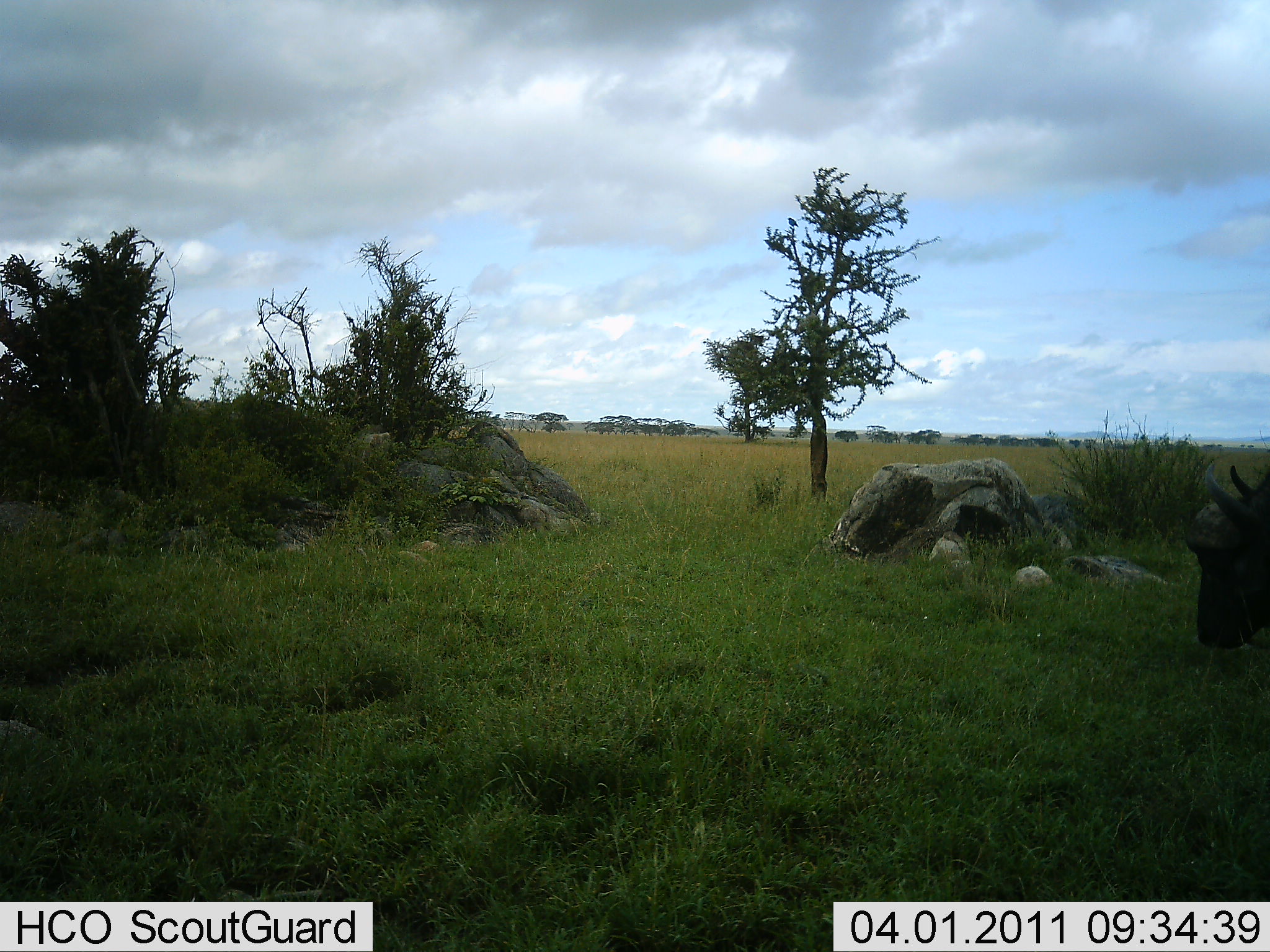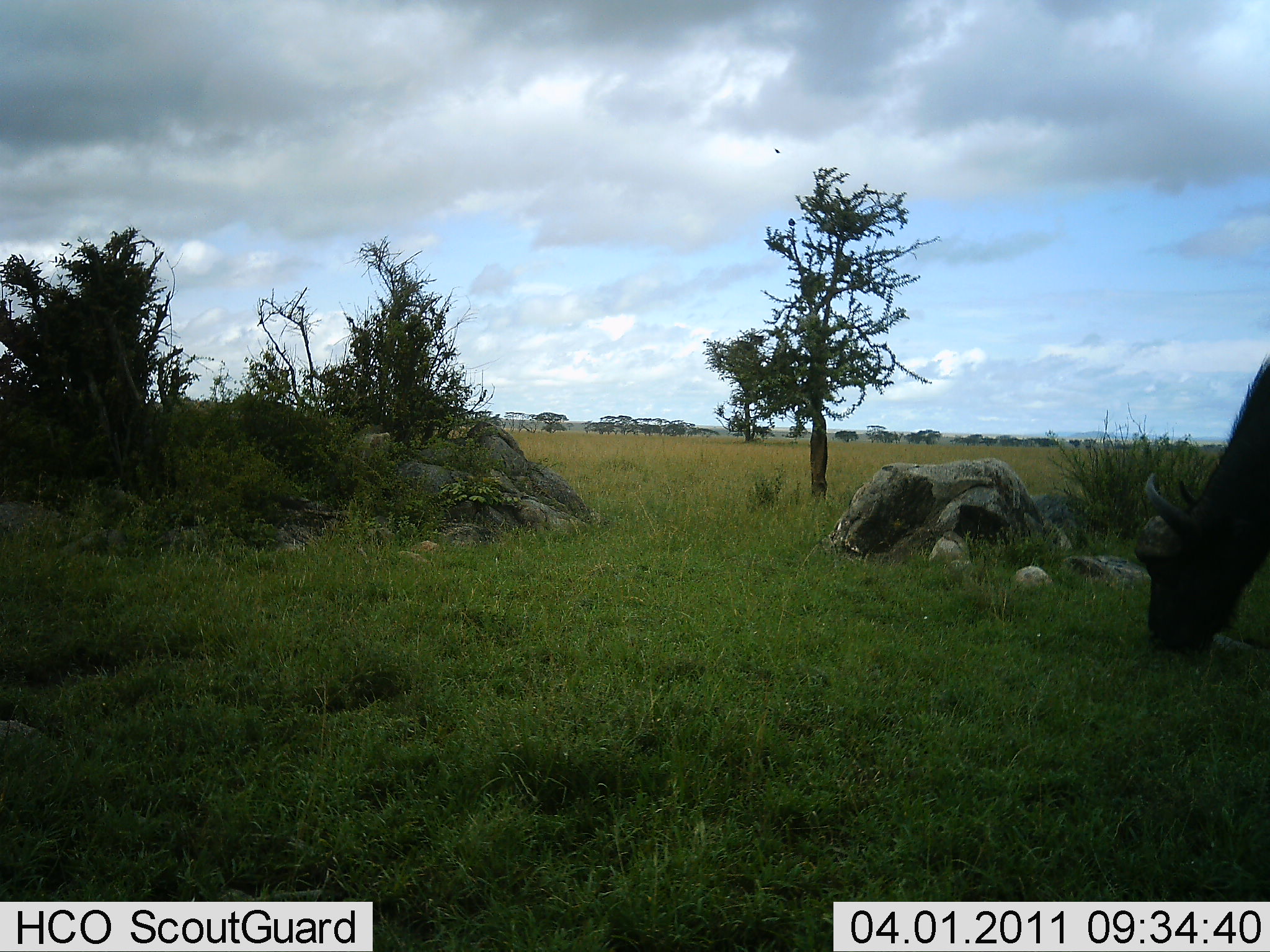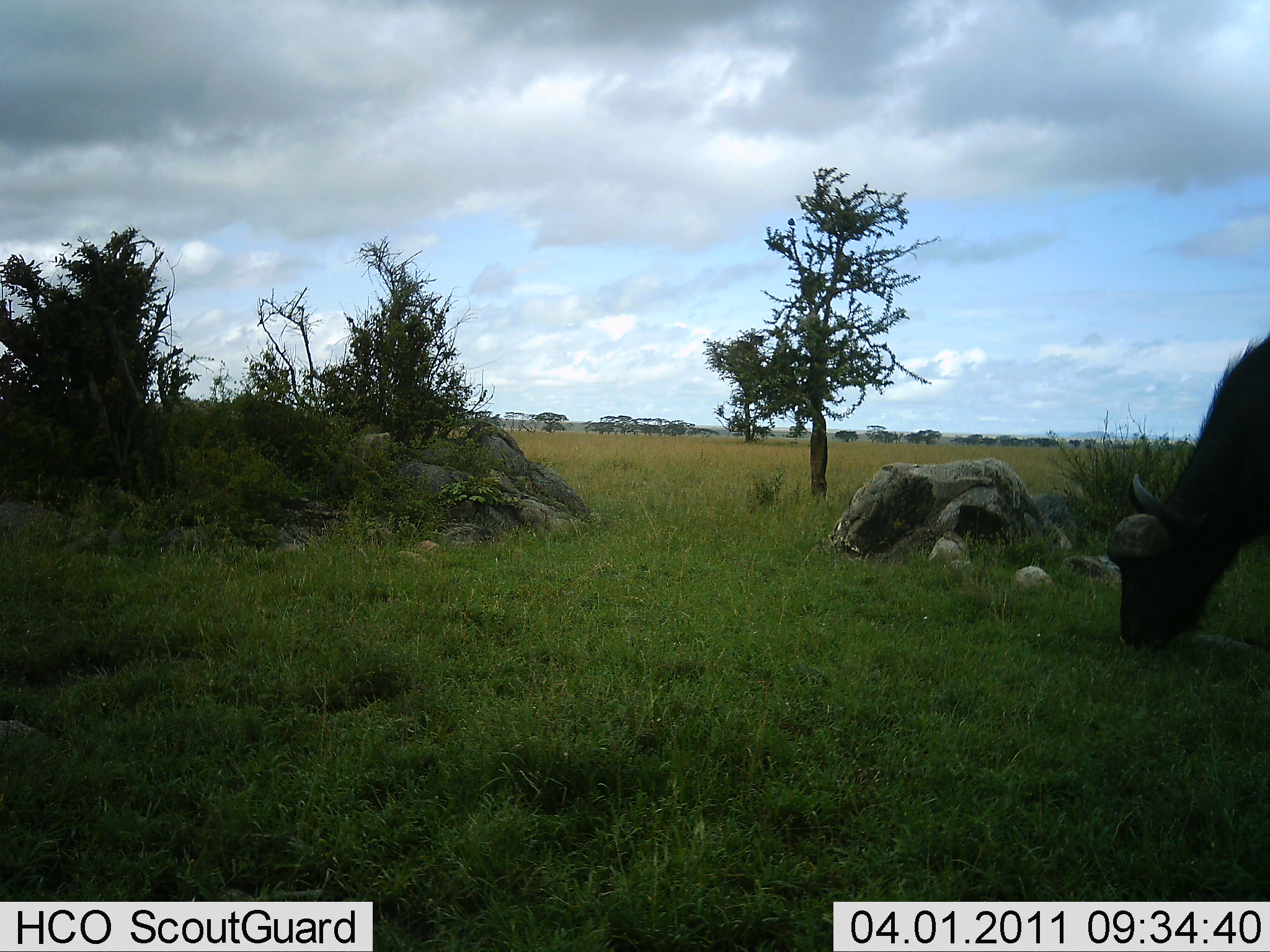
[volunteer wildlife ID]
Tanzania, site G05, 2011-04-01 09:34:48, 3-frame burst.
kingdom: Animalia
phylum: Chordata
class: Mammalia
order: Artiodactyla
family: Bovidae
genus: Syncerus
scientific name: Syncerus caffer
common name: cape buffalo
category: buffalo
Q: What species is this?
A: Buffalo (cape buffalo) (Syncerus caffer).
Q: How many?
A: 1.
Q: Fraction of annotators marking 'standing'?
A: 9%.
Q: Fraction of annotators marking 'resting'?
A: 0%.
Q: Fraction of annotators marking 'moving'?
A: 9%.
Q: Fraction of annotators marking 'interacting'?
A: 0%.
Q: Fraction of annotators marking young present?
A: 0%.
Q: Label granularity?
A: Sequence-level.